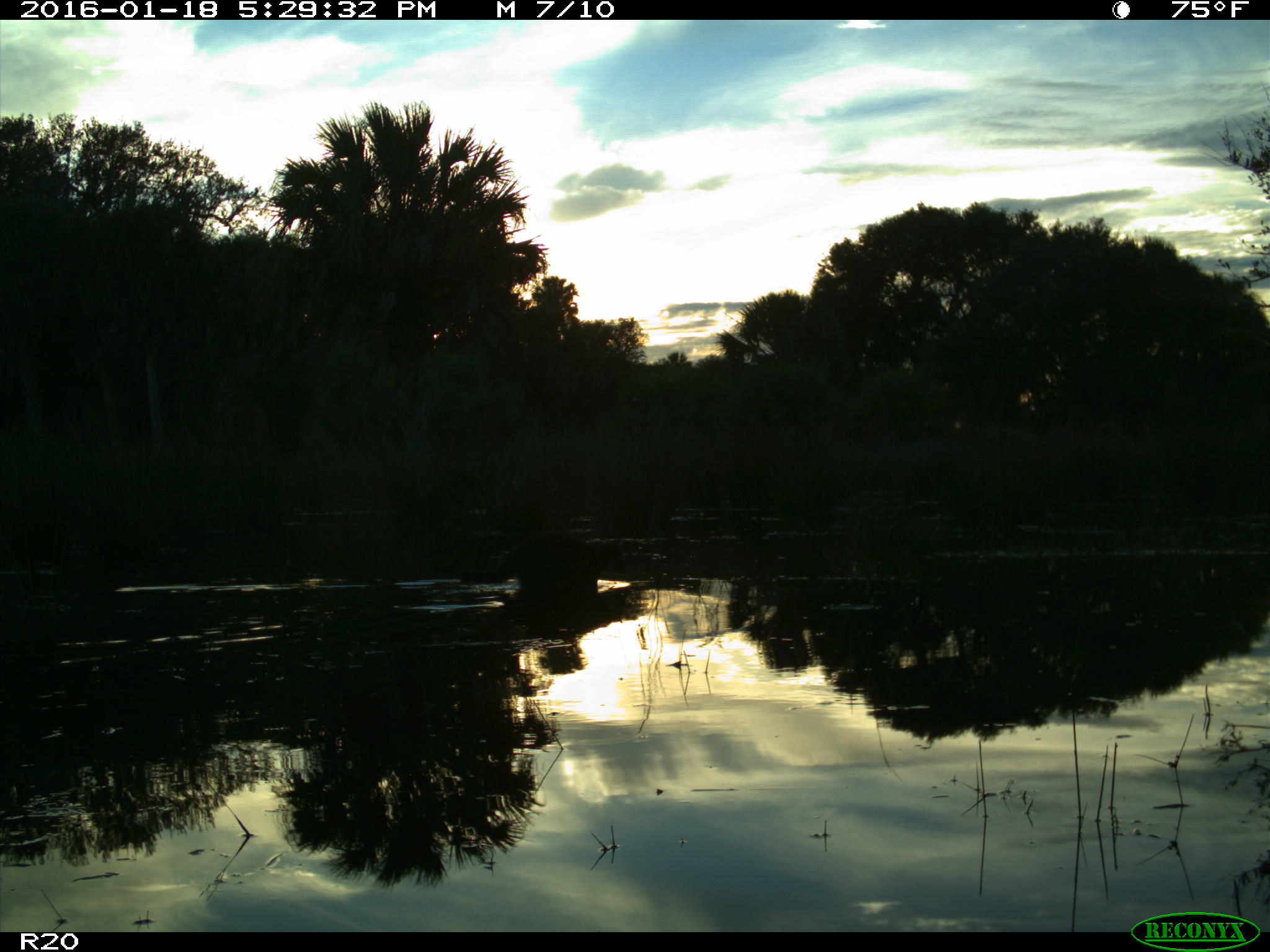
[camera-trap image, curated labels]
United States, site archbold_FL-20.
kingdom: Animalia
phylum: Chordata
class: Mammalia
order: Carnivora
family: Procyonidae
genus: Procyon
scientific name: Procyon lotor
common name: common raccoon